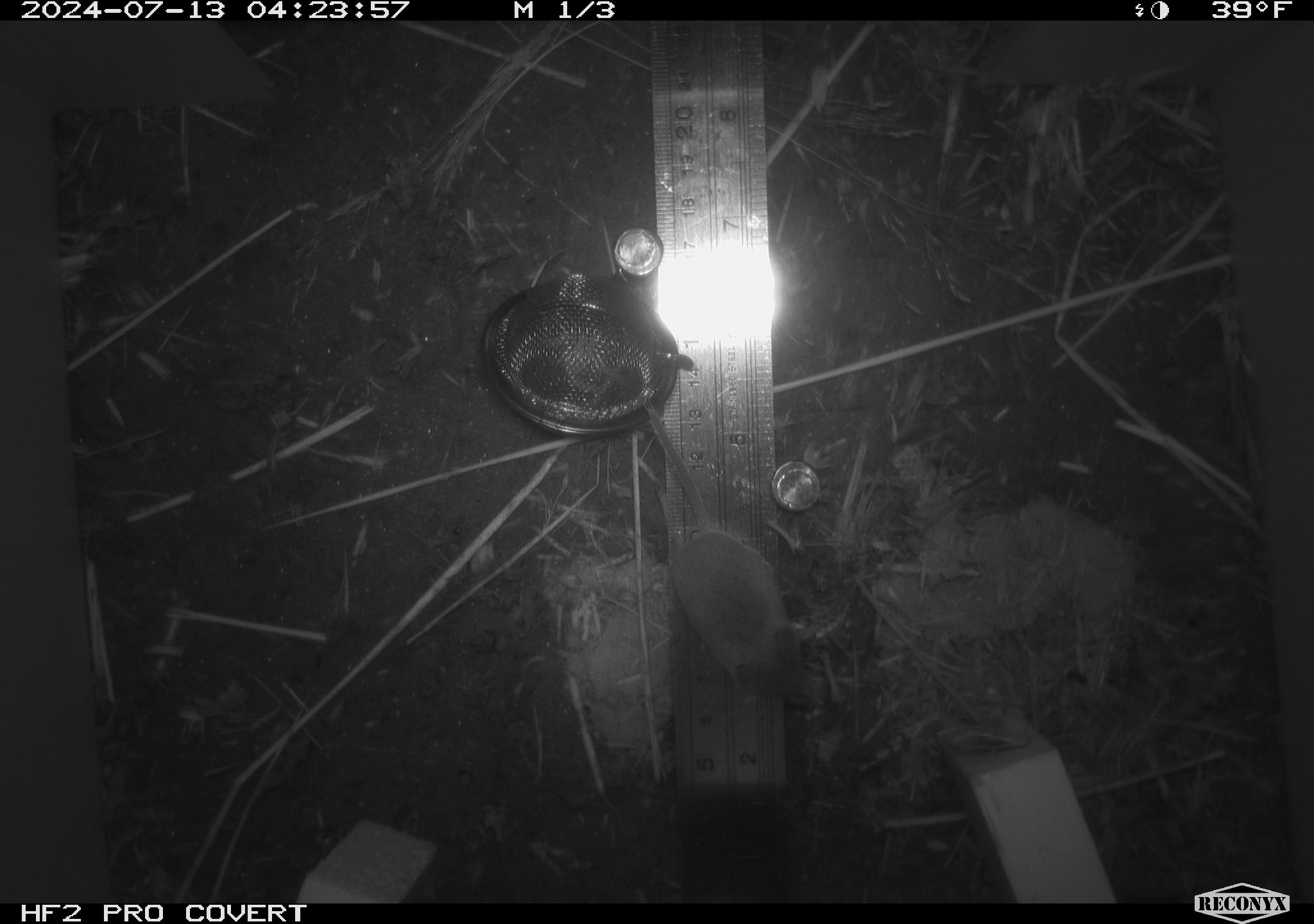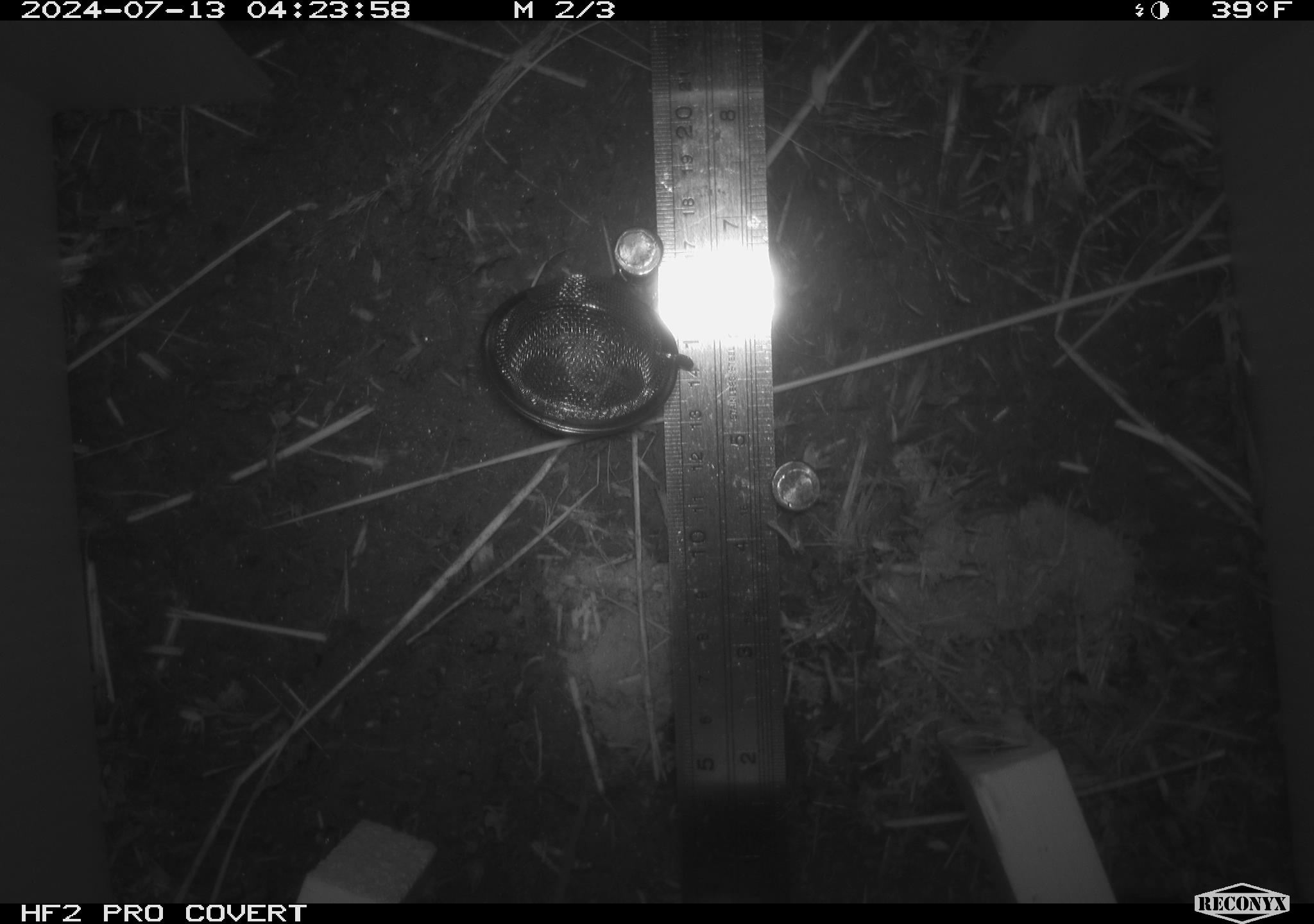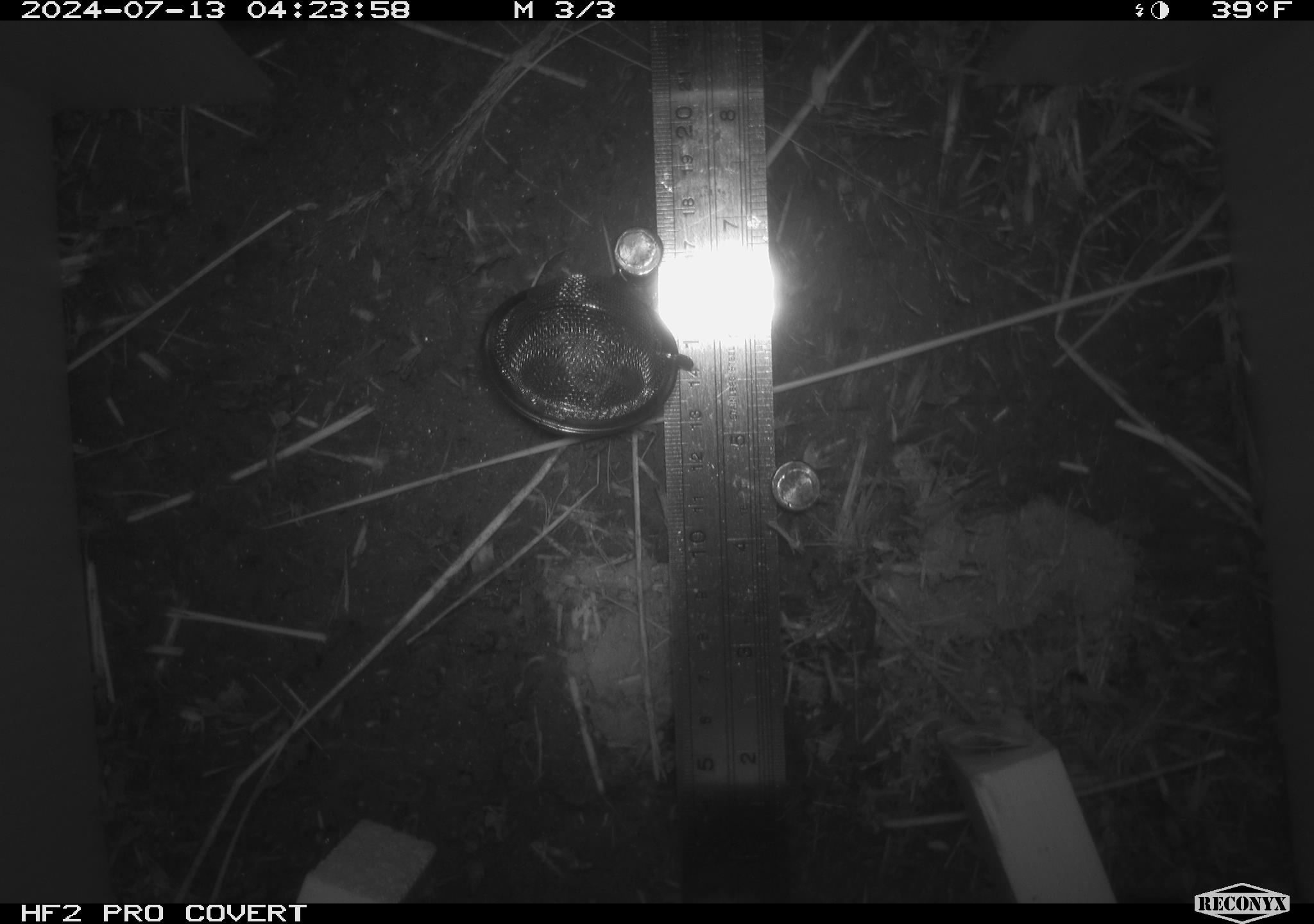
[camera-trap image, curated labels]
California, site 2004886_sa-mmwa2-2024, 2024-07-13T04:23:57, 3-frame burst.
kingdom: Animalia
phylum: Chordata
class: Mammalia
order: Eulipotyphla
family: Soricidae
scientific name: Soricidae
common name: shrews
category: soricidae family